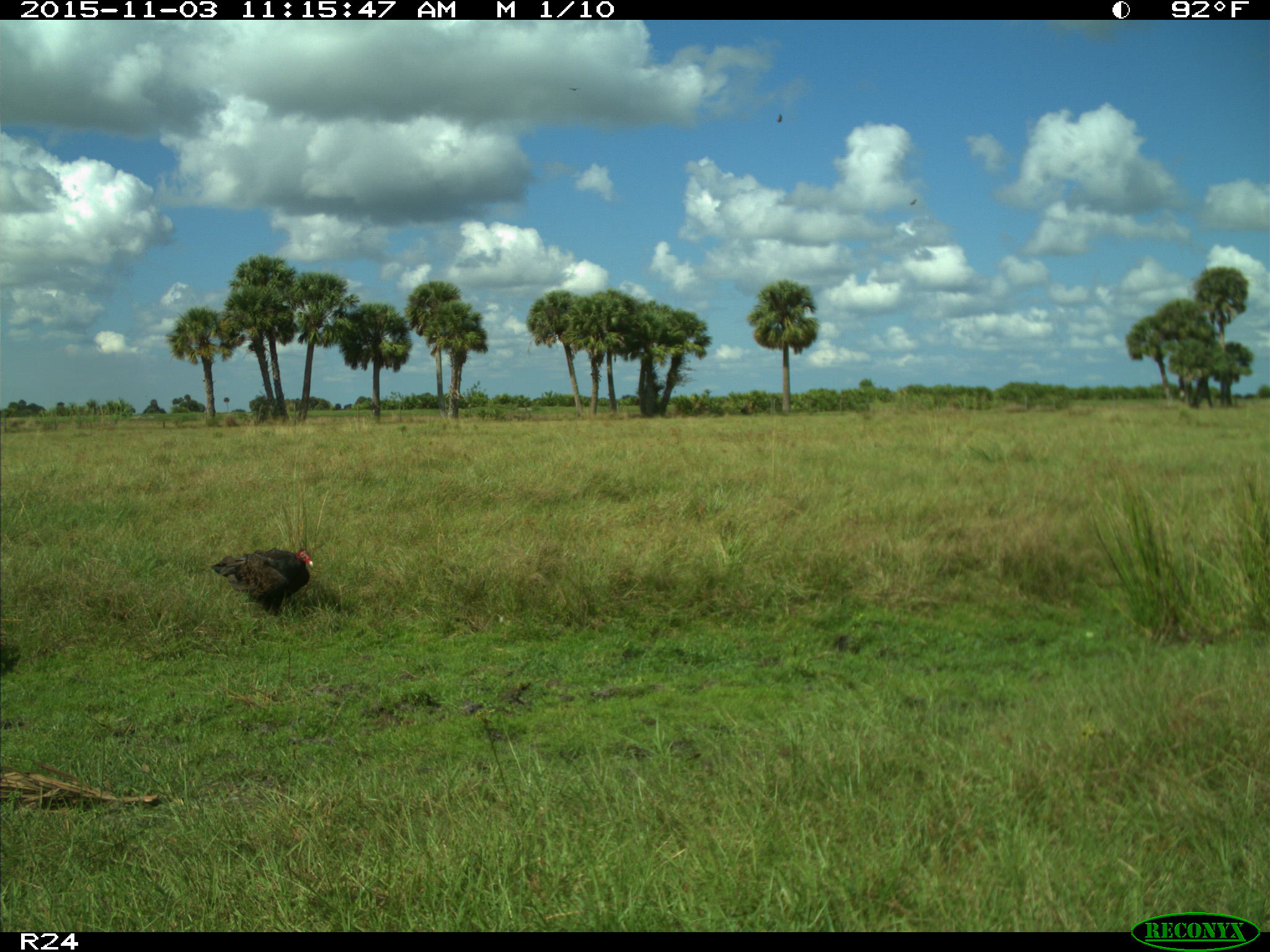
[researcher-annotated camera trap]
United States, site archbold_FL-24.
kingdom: Animalia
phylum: Chordata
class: Aves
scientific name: Aves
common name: birds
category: unidentified bird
Unidentified bird (birds) (Aves).